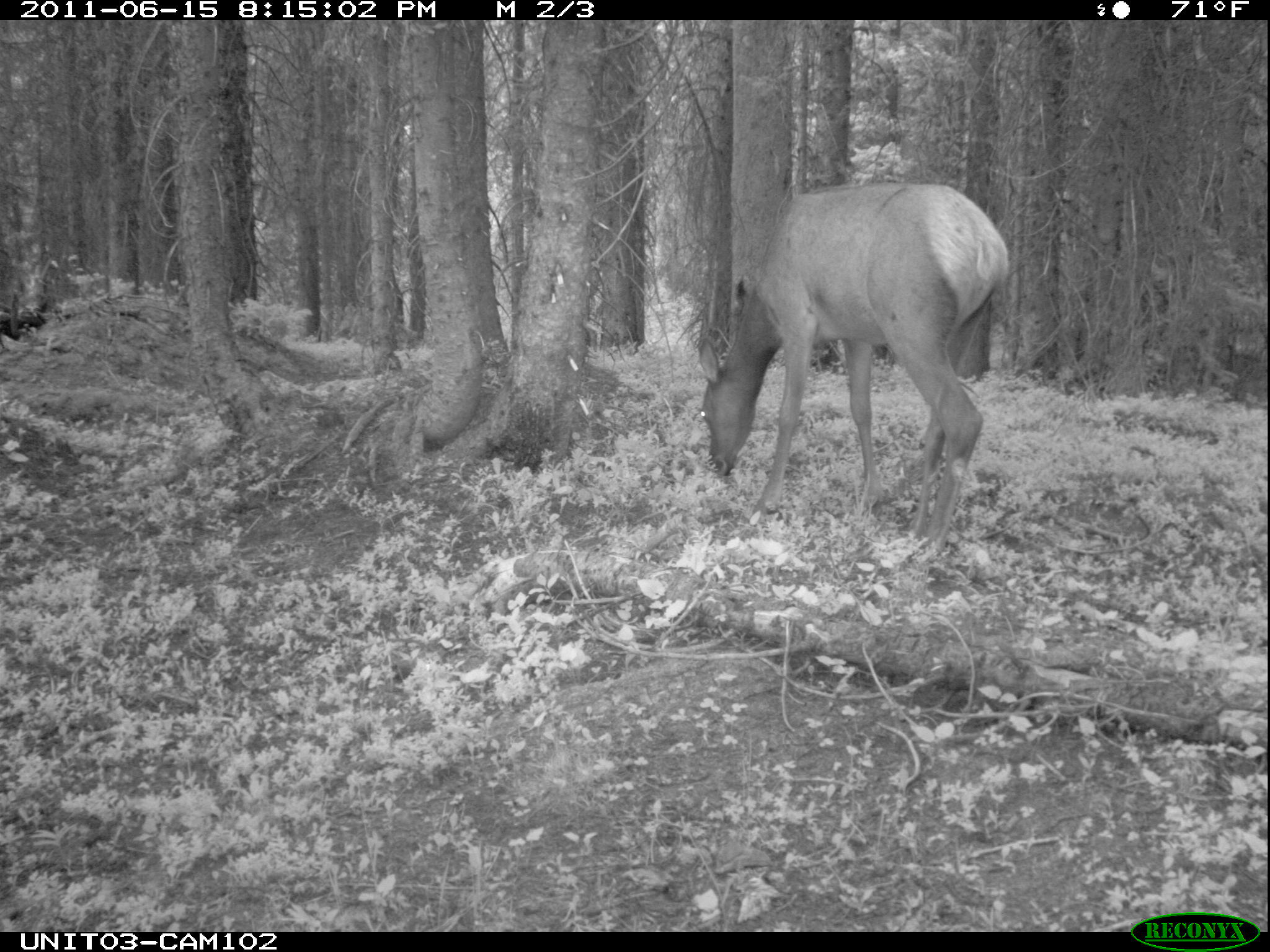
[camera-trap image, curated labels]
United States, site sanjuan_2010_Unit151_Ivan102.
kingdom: Animalia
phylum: Chordata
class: Mammalia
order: Artiodactyla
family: Cervidae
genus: Cervus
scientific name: Cervus elaphus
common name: red deer